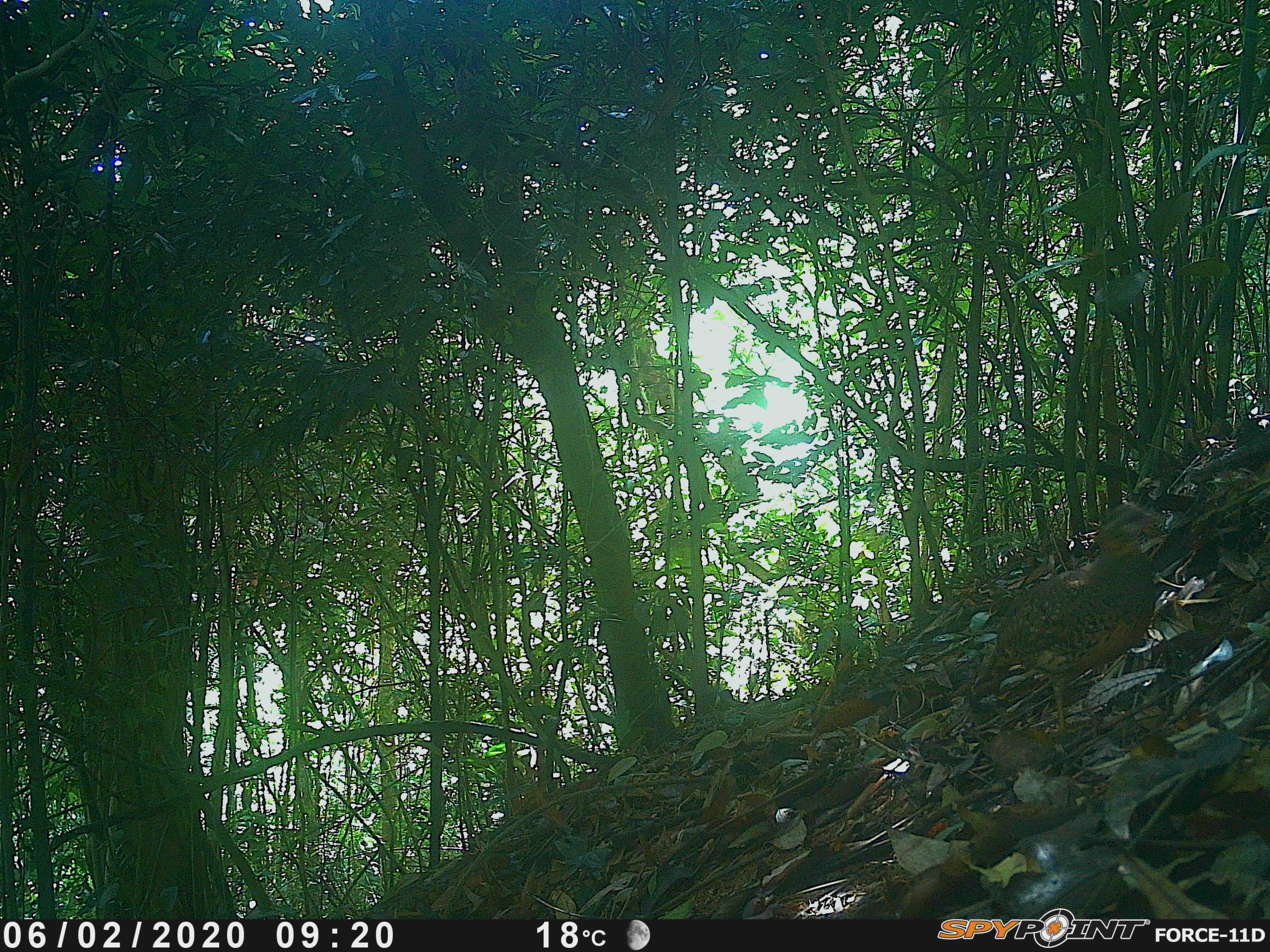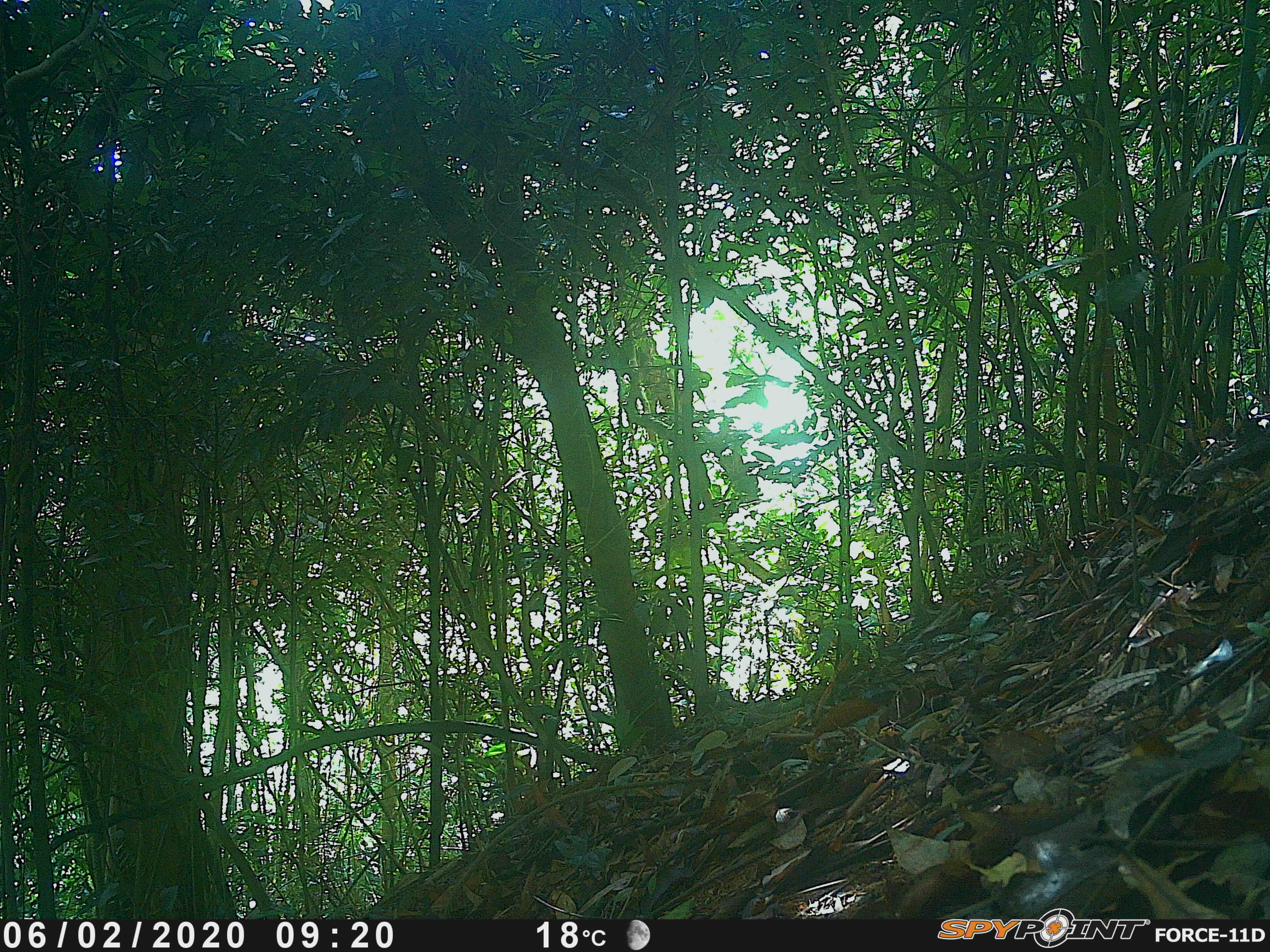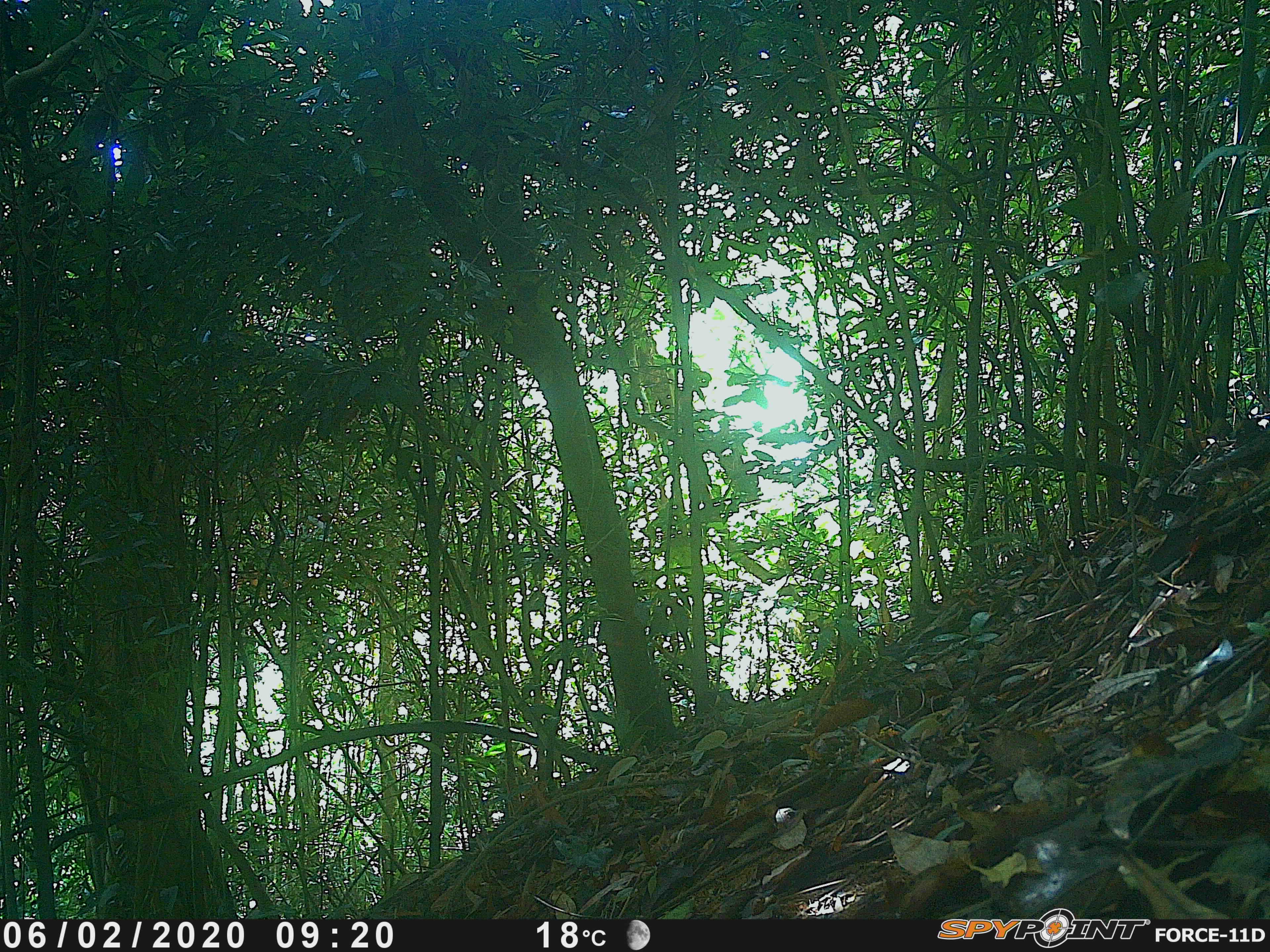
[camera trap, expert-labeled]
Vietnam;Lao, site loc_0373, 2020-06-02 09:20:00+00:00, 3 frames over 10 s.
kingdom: Animalia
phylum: Chordata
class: Aves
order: Galliformes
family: Phasianidae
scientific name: Phasianidae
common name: partridge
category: unidentified partridge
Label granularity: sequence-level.